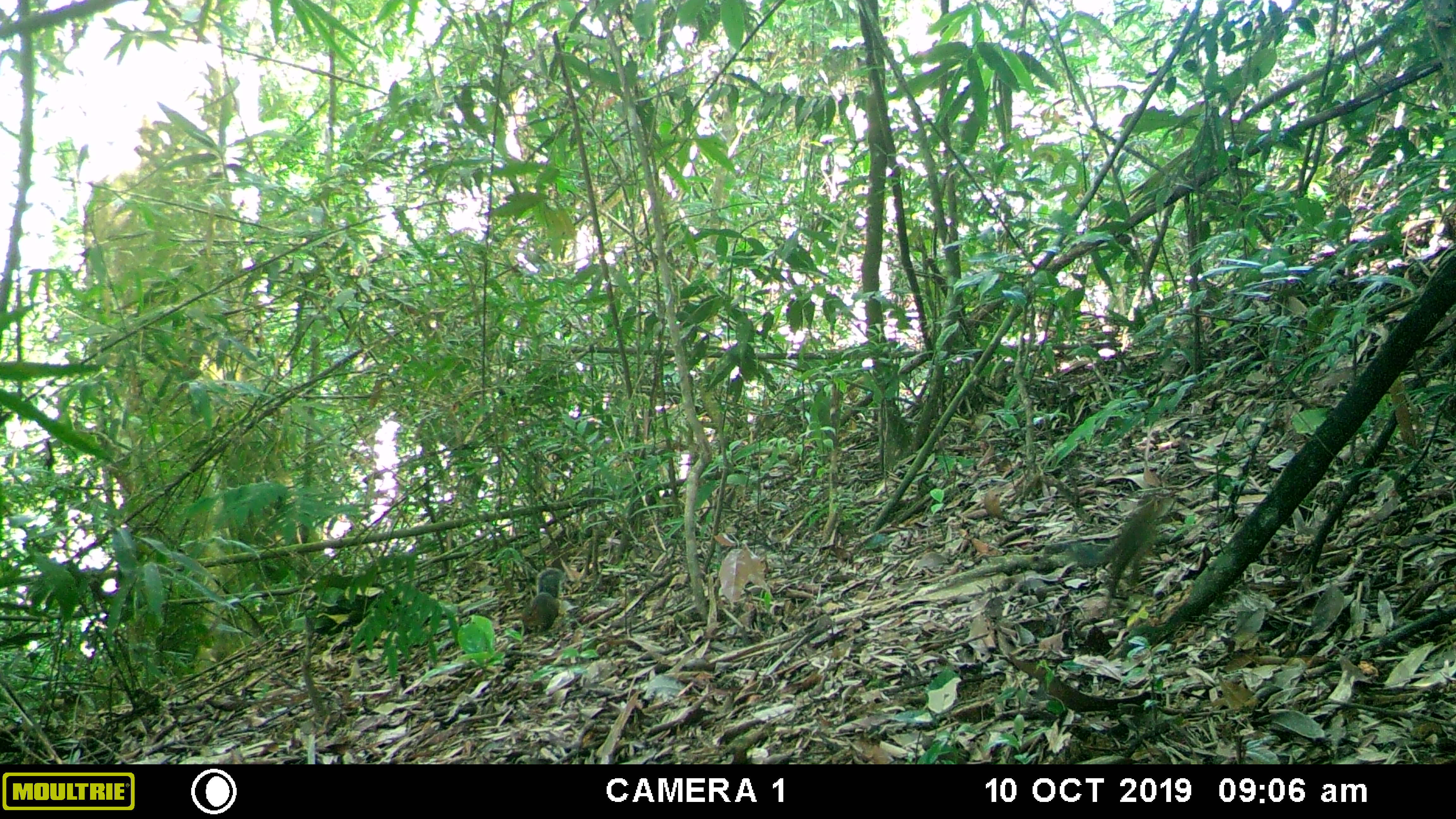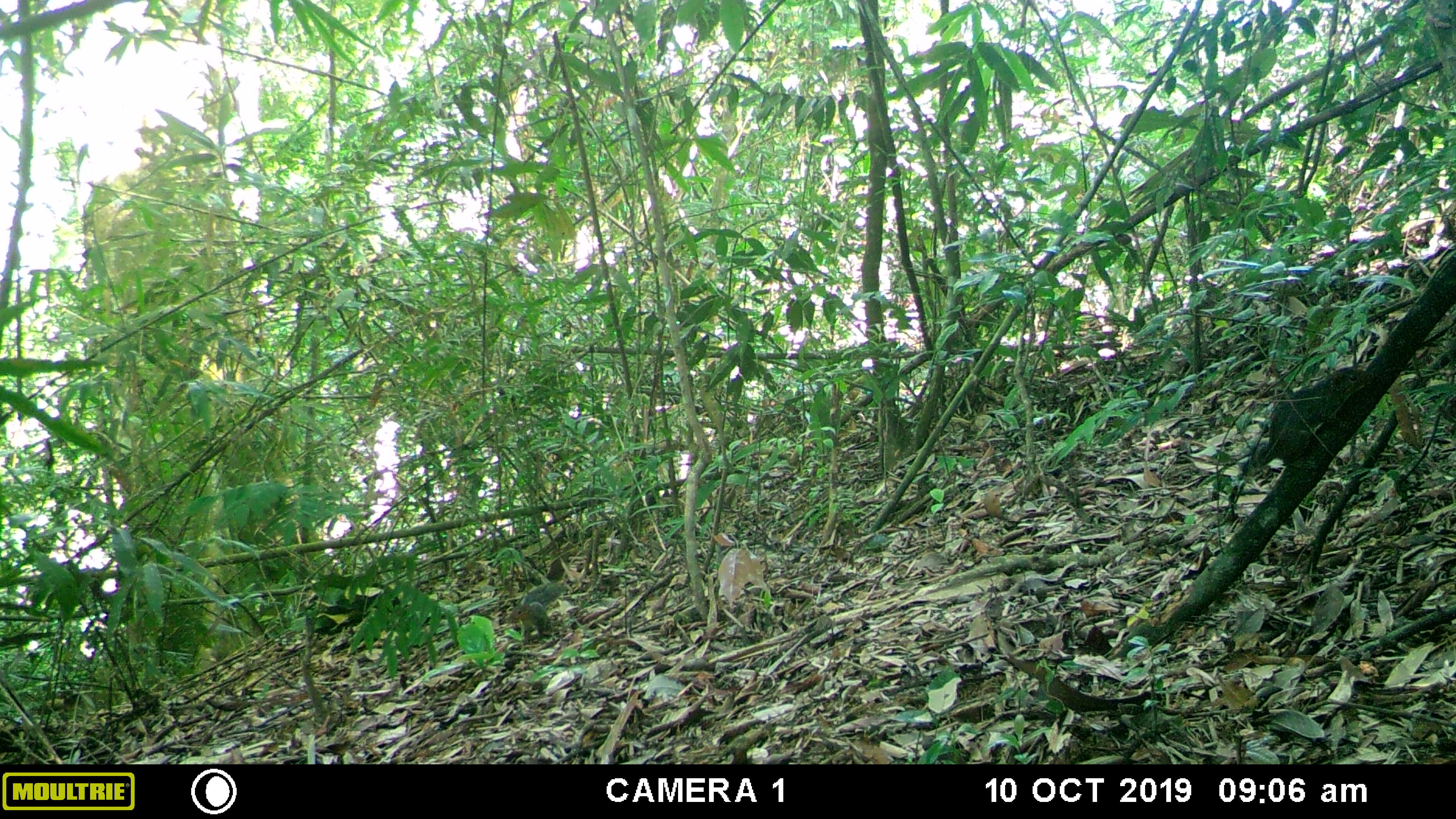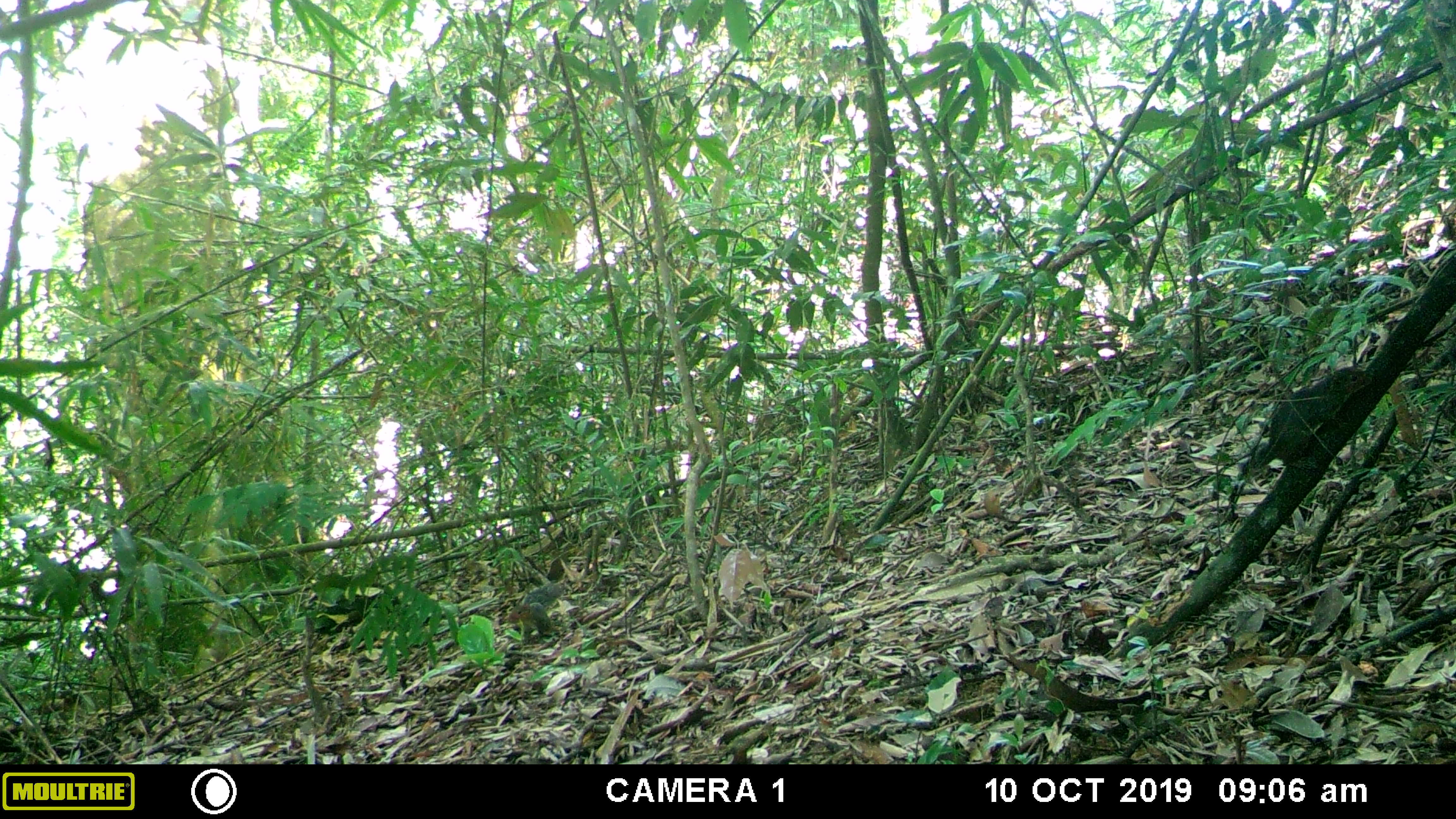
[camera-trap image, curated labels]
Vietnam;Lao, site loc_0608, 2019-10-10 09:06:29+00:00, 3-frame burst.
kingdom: Animalia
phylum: Chordata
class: Mammalia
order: Rodentia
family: Sciuridae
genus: Dremomys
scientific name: Dremomys rufigenis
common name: red-cheeked squirrel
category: red cheeked squirrel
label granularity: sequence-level